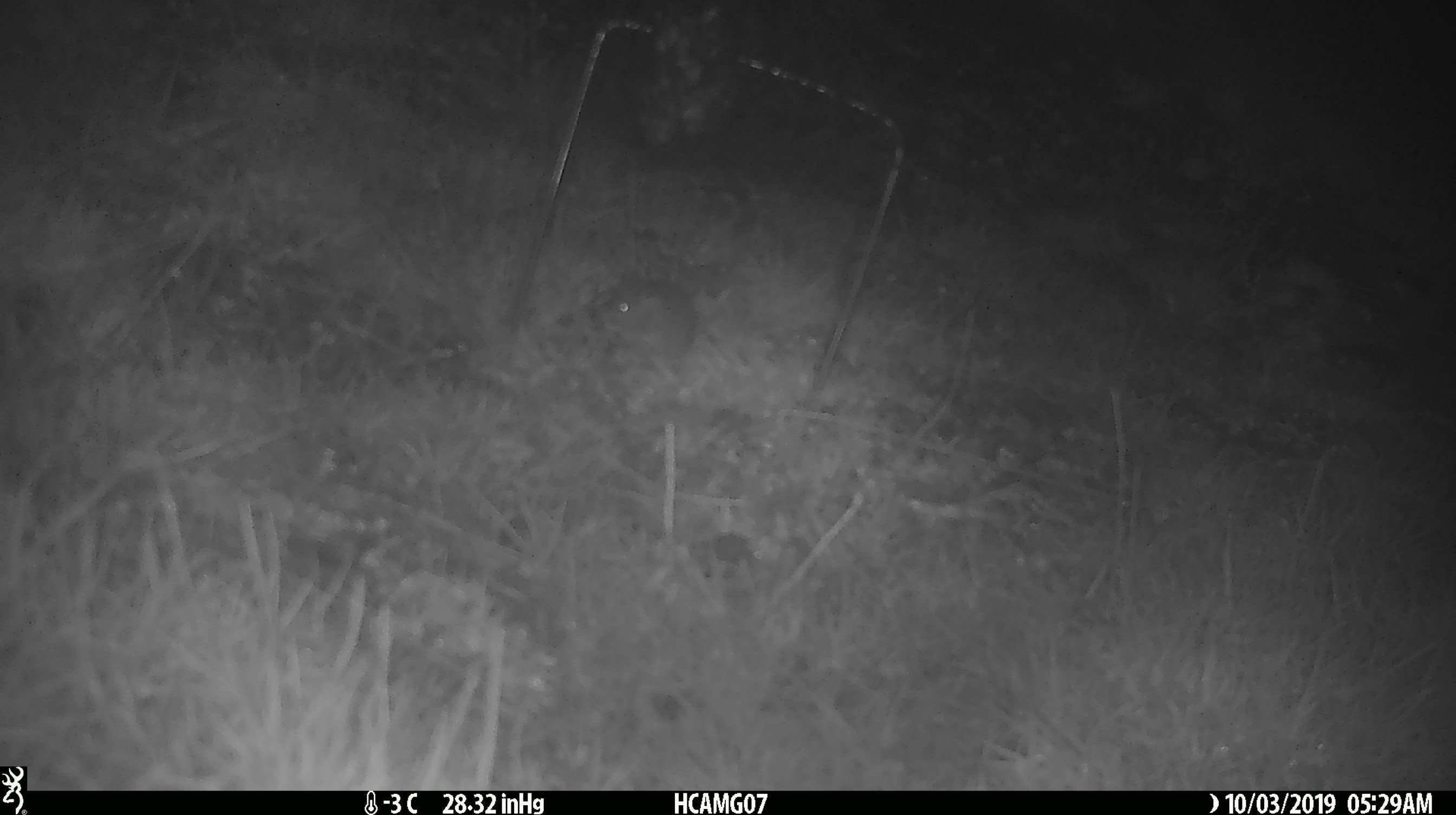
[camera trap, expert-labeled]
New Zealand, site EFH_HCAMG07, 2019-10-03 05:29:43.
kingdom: Animalia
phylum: Chordata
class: Mammalia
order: Rodentia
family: Muridae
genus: Mus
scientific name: Mus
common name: mouse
Mouse (Mus).